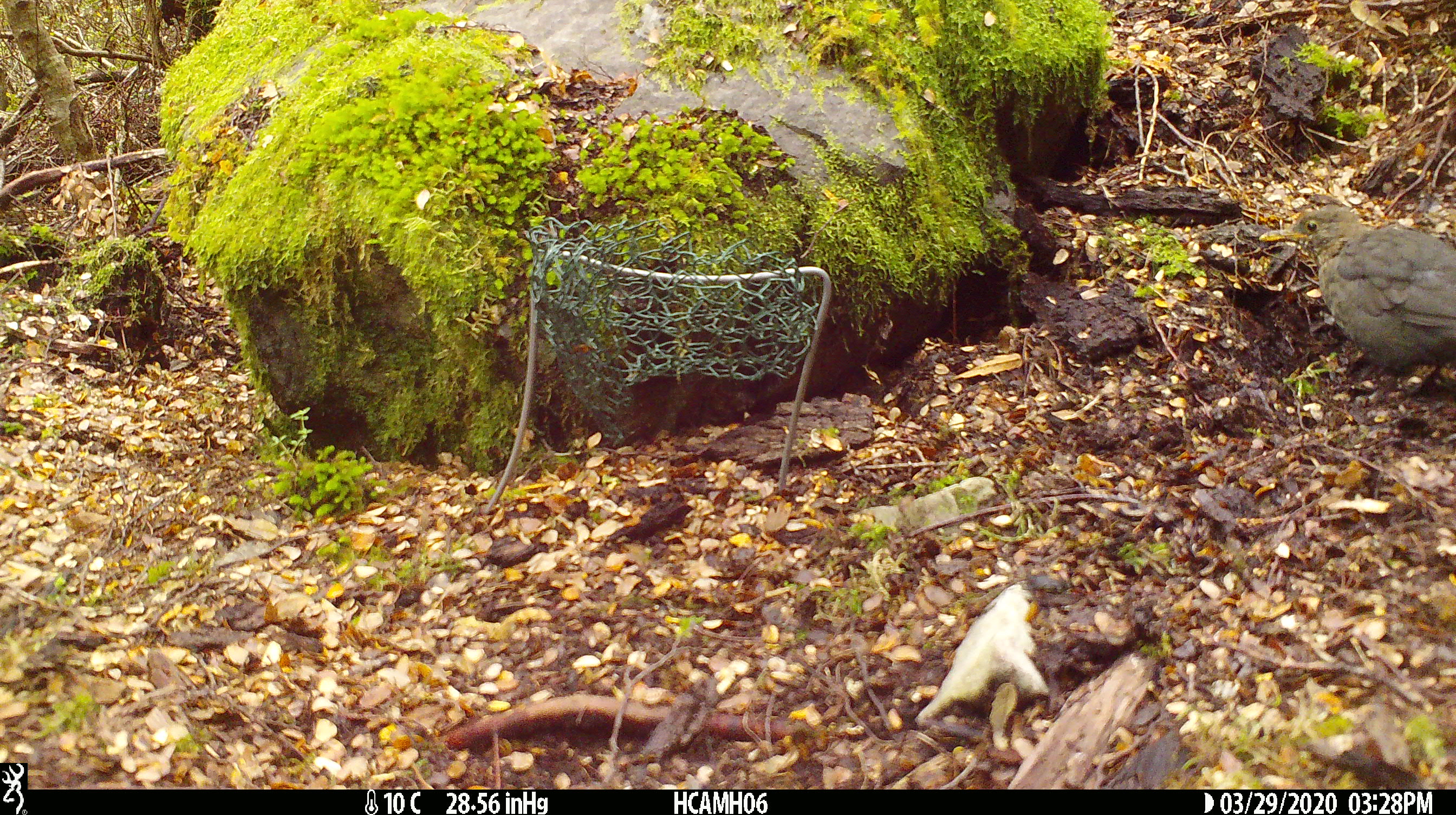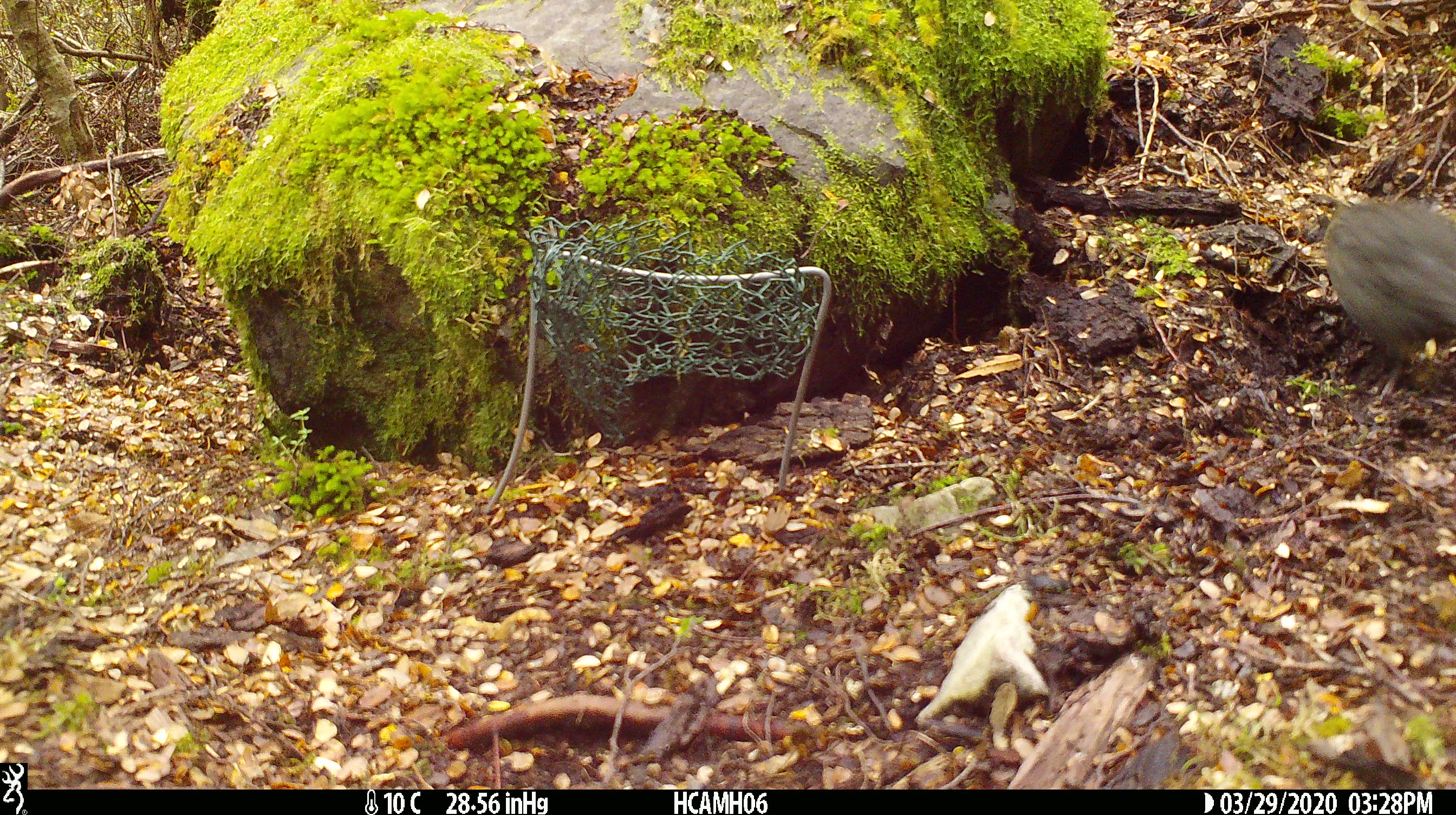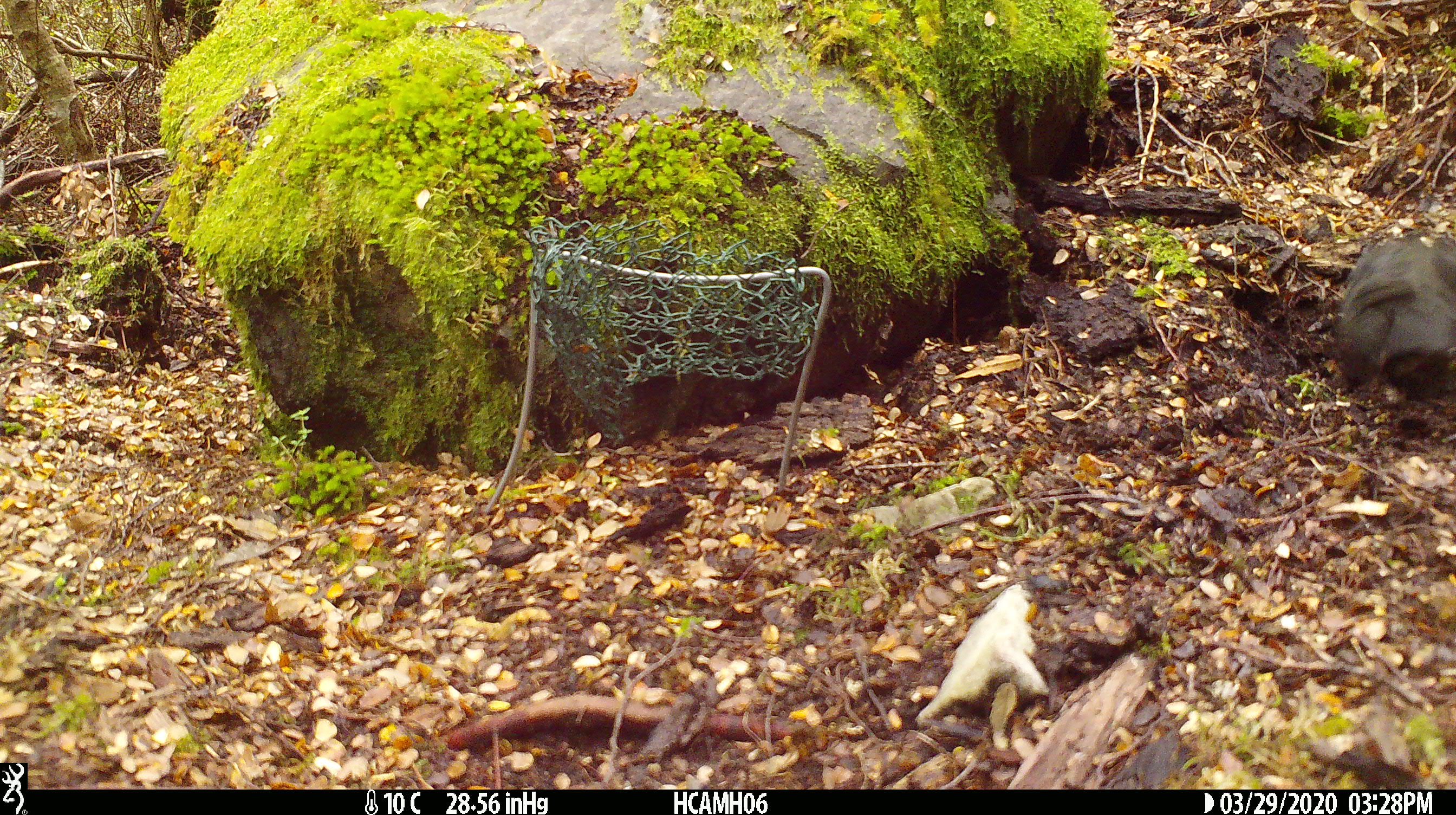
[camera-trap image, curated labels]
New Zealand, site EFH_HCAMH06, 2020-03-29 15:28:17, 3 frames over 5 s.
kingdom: Animalia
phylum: Chordata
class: Aves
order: Passeriformes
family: Turdidae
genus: Turdus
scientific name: Turdus merula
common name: eurasian blackbird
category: blackbird